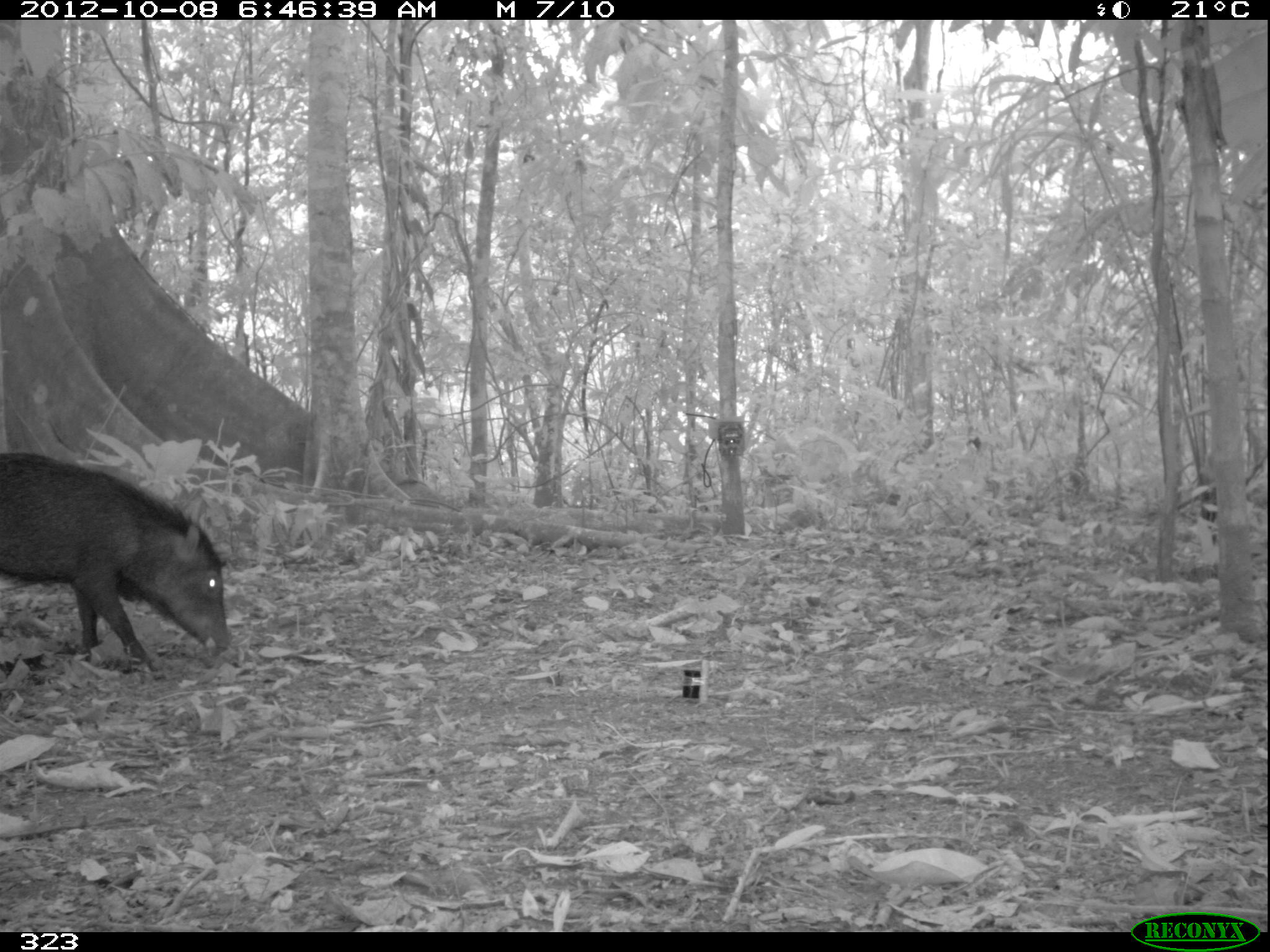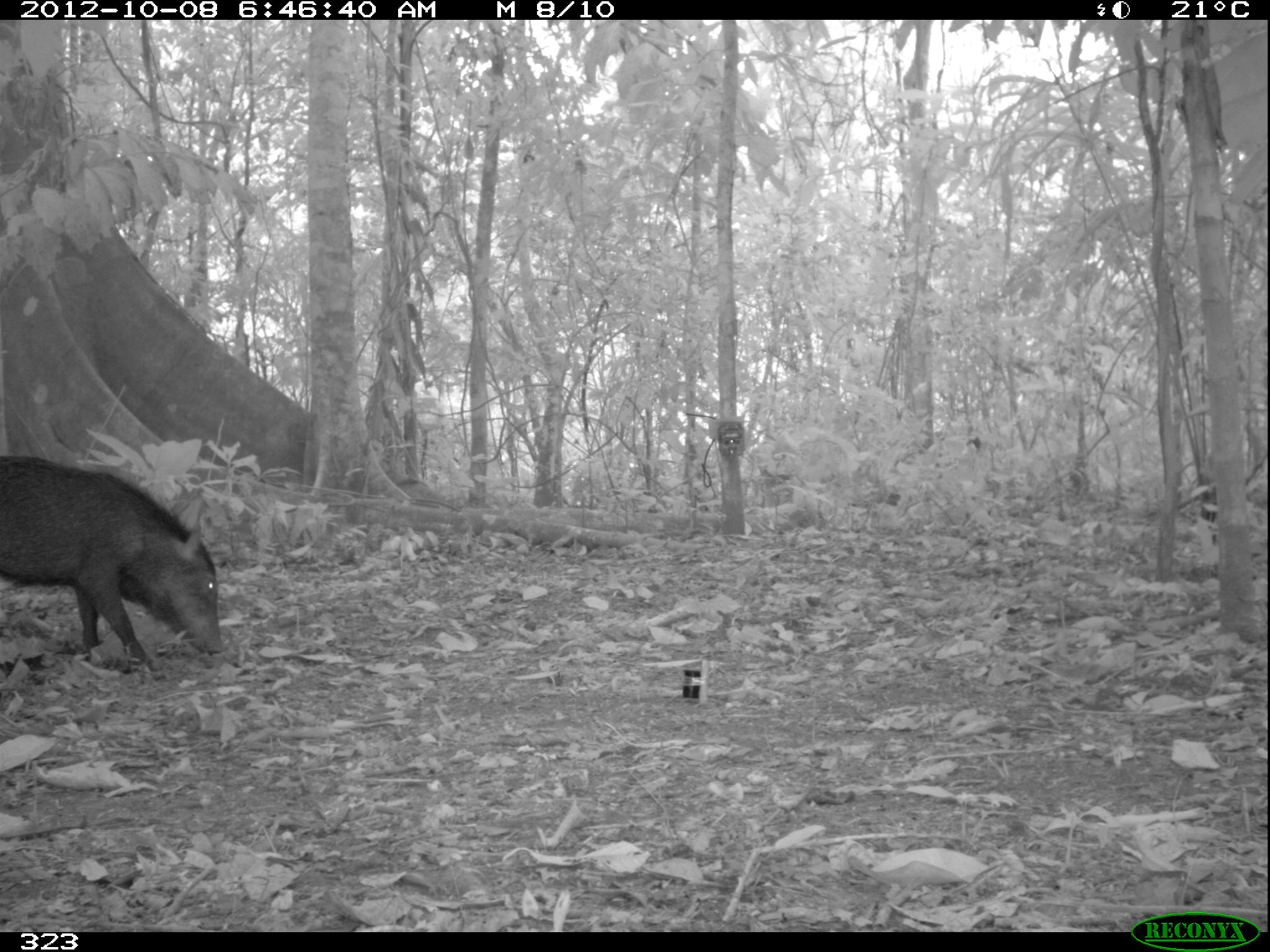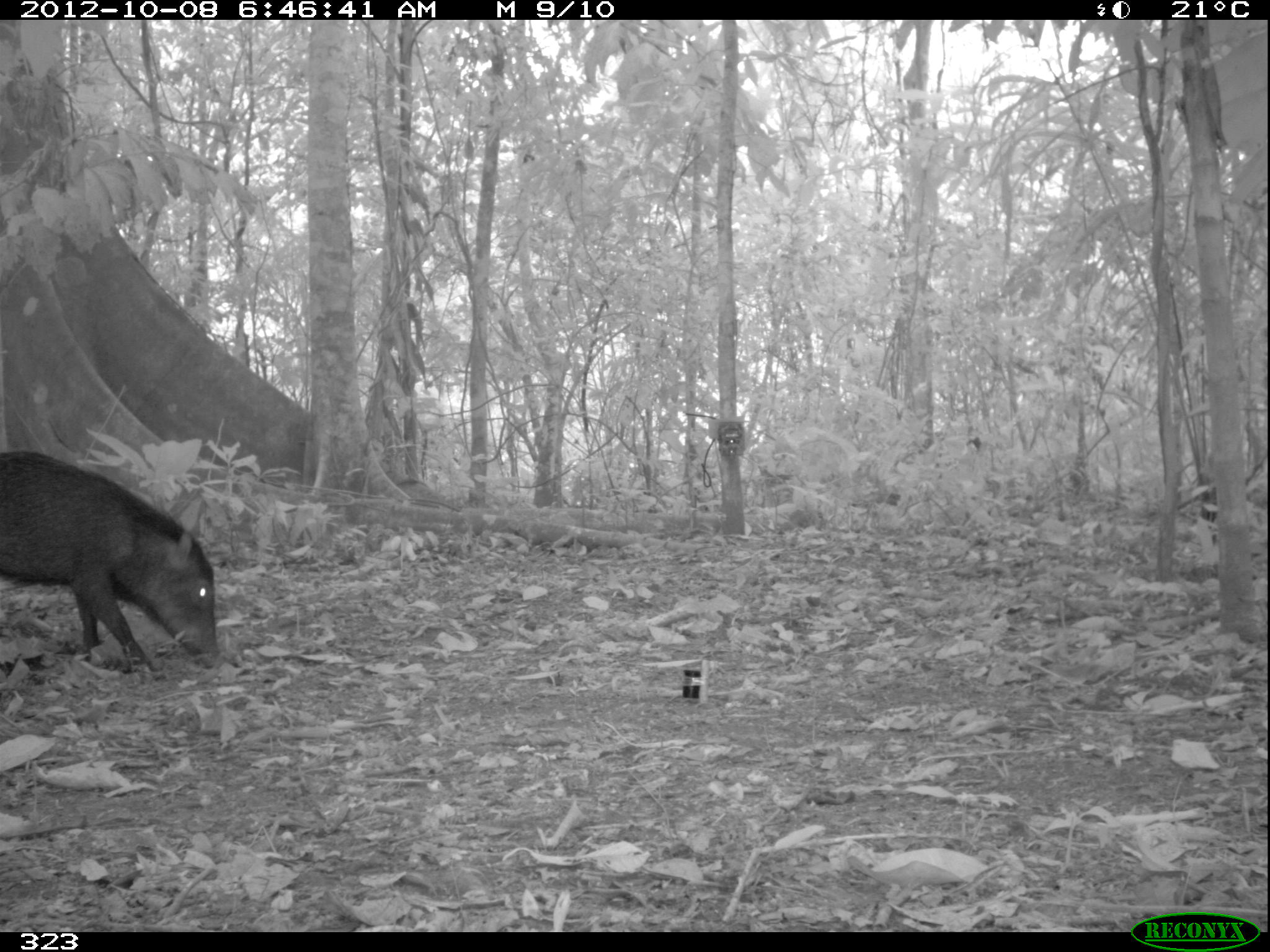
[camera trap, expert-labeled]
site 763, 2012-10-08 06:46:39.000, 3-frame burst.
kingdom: Animalia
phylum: Chordata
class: Mammalia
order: Artiodactyla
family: Tayassuidae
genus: Tayassu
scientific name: Tayassu pecari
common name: white-lipped peccary